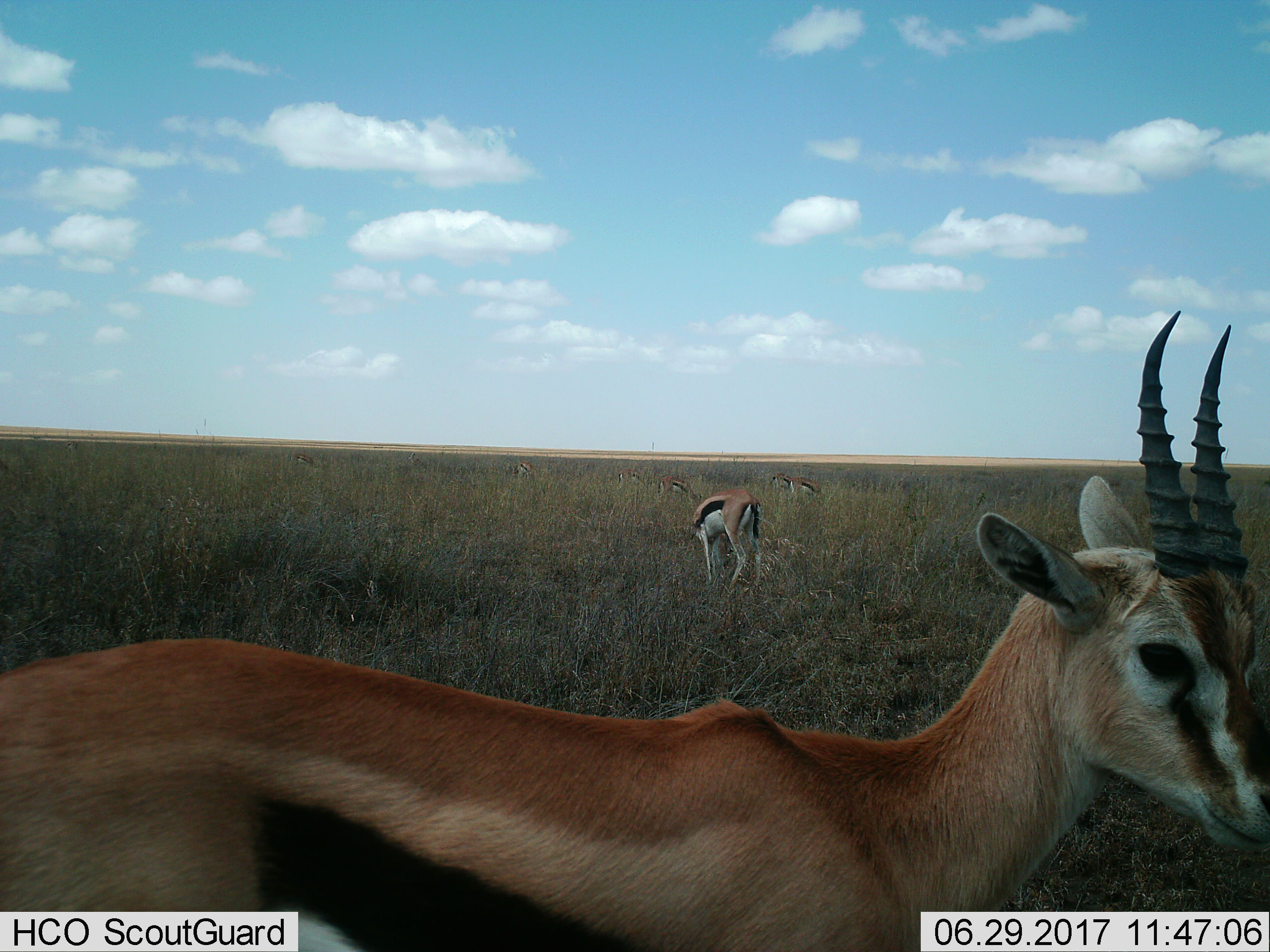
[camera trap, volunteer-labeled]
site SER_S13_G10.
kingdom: Animalia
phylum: Chordata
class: Mammalia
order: Artiodactyla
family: Bovidae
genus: Eudorcas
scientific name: Eudorcas thomsonii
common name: thomson's gazelle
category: gazellethomsons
Gazellethomsons (thomson's gazelle) (Eudorcas thomsonii), count 8. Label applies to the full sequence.